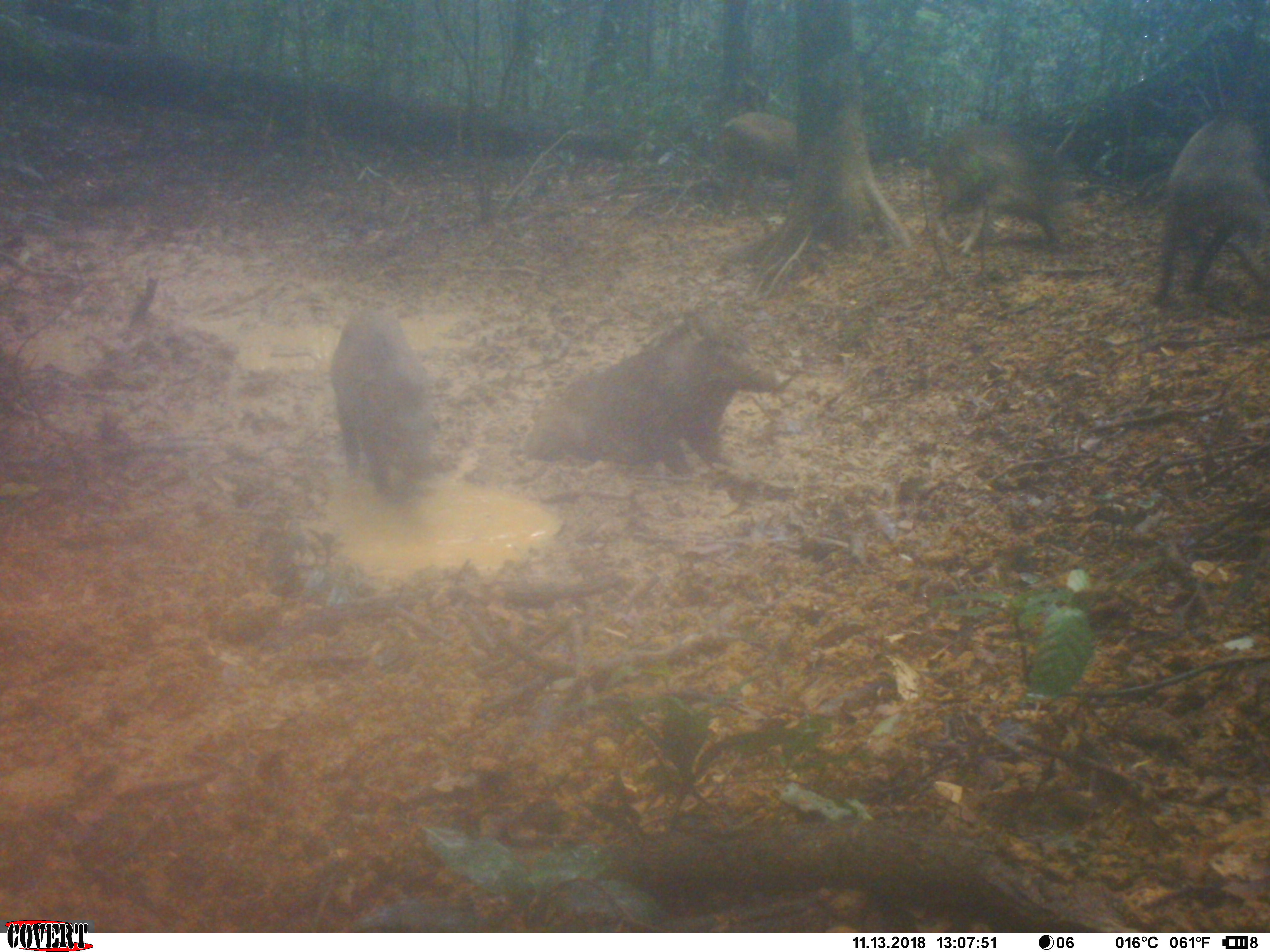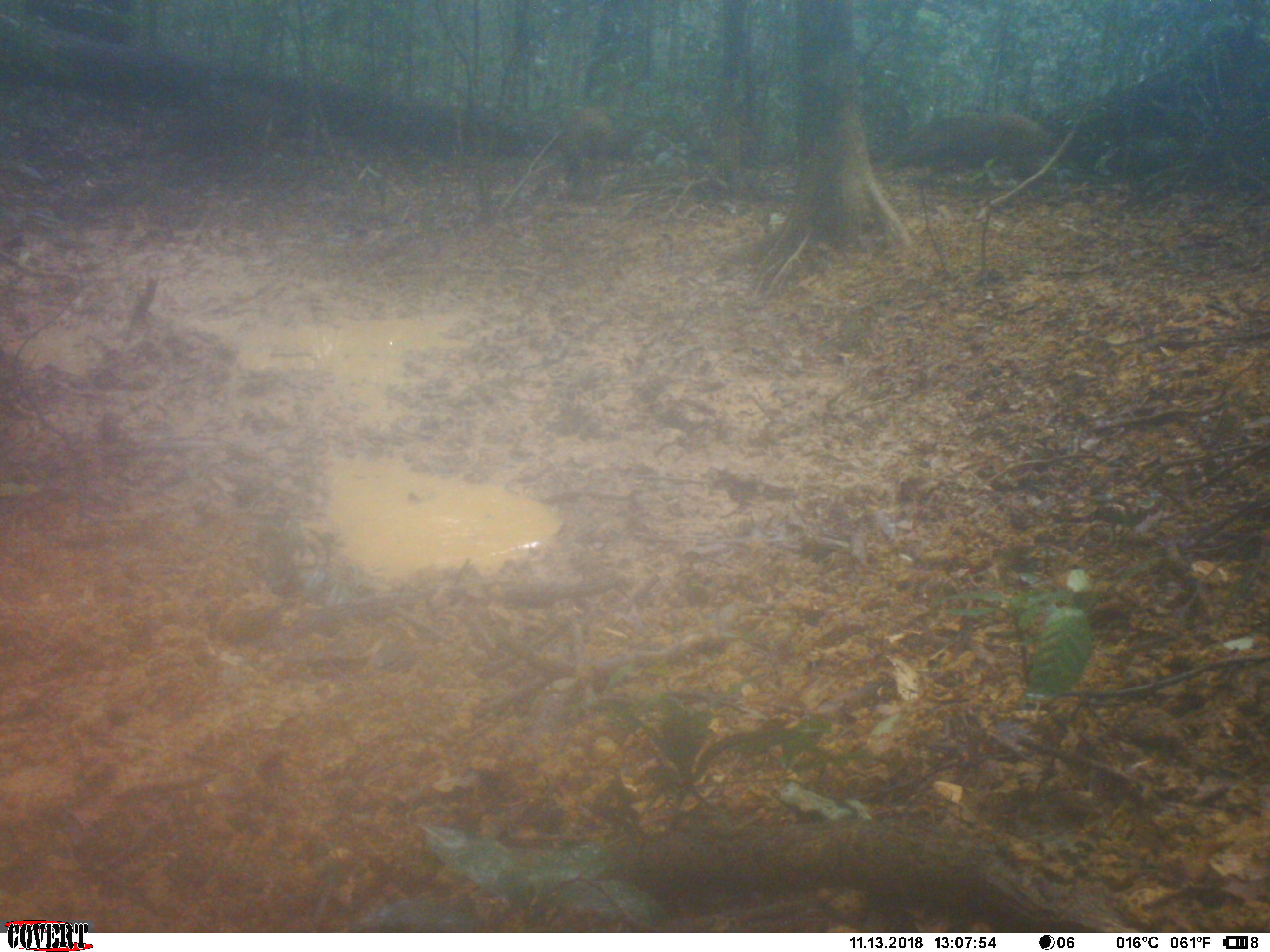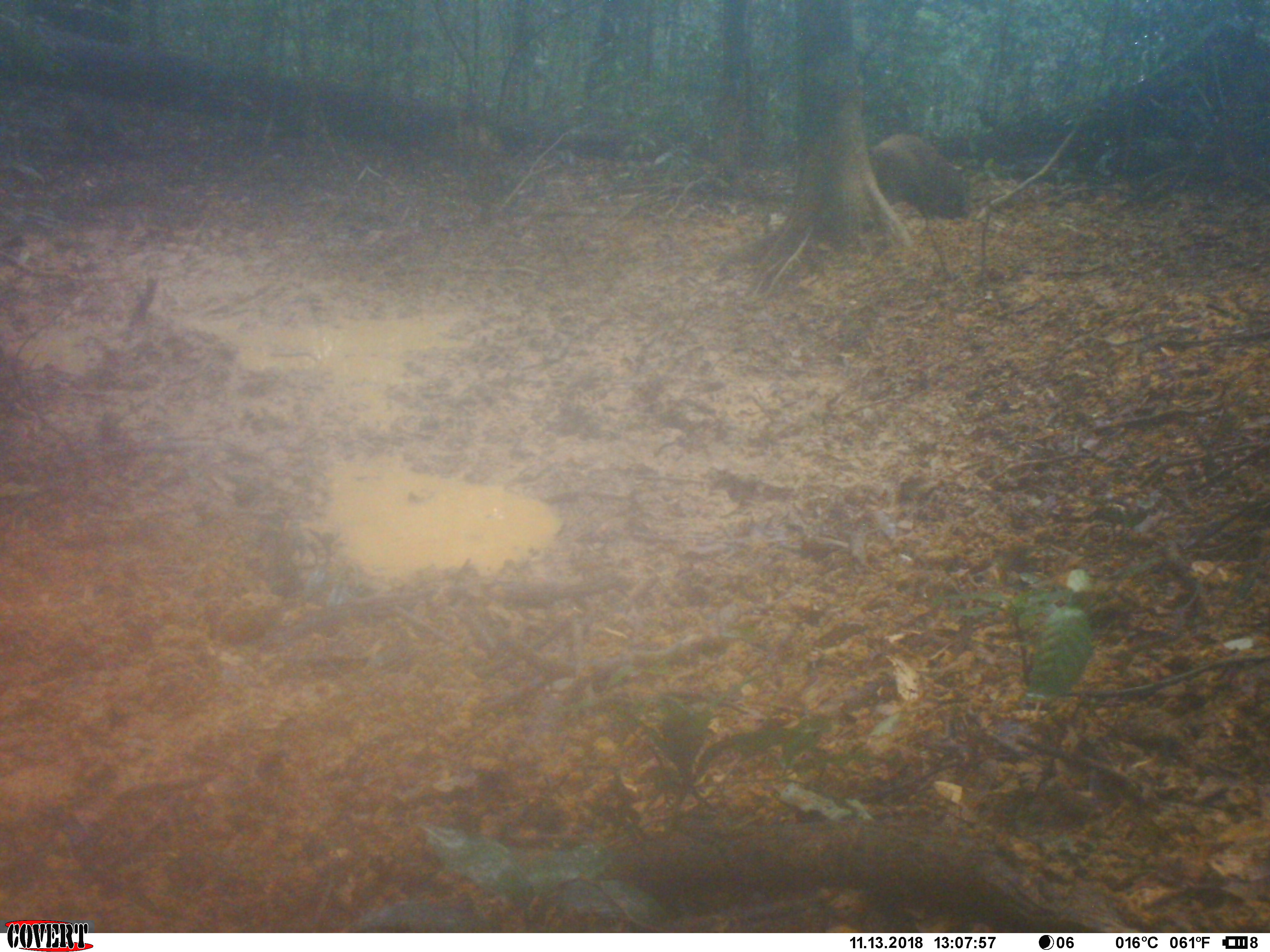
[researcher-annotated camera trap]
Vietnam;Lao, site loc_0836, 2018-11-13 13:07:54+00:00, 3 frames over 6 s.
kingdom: Animalia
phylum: Chordata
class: Mammalia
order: Artiodactyla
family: Suidae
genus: Sus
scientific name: Sus scrofa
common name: eurasian wild pig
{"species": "eurasian wild pig (Sus scrofa)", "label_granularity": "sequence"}